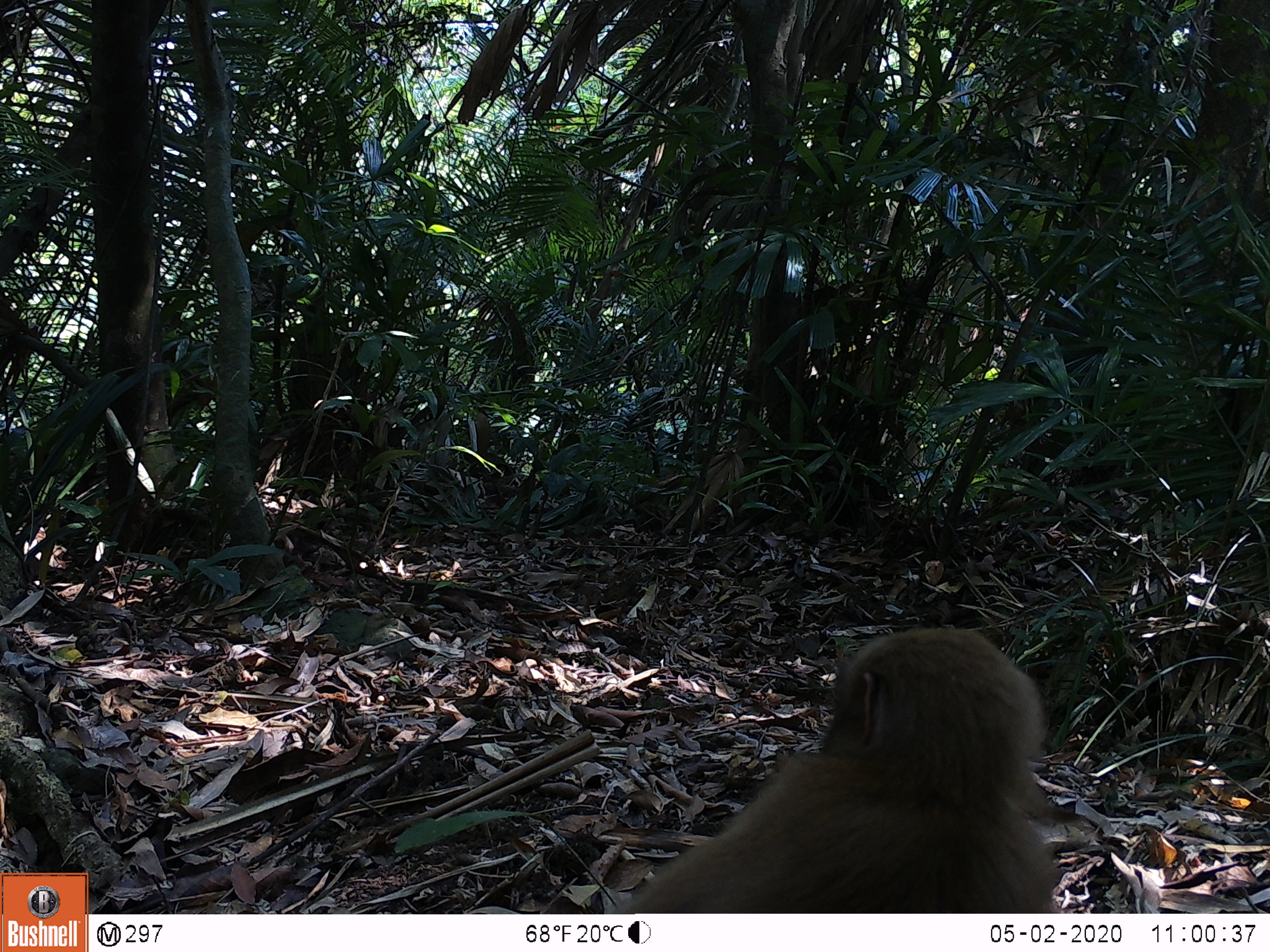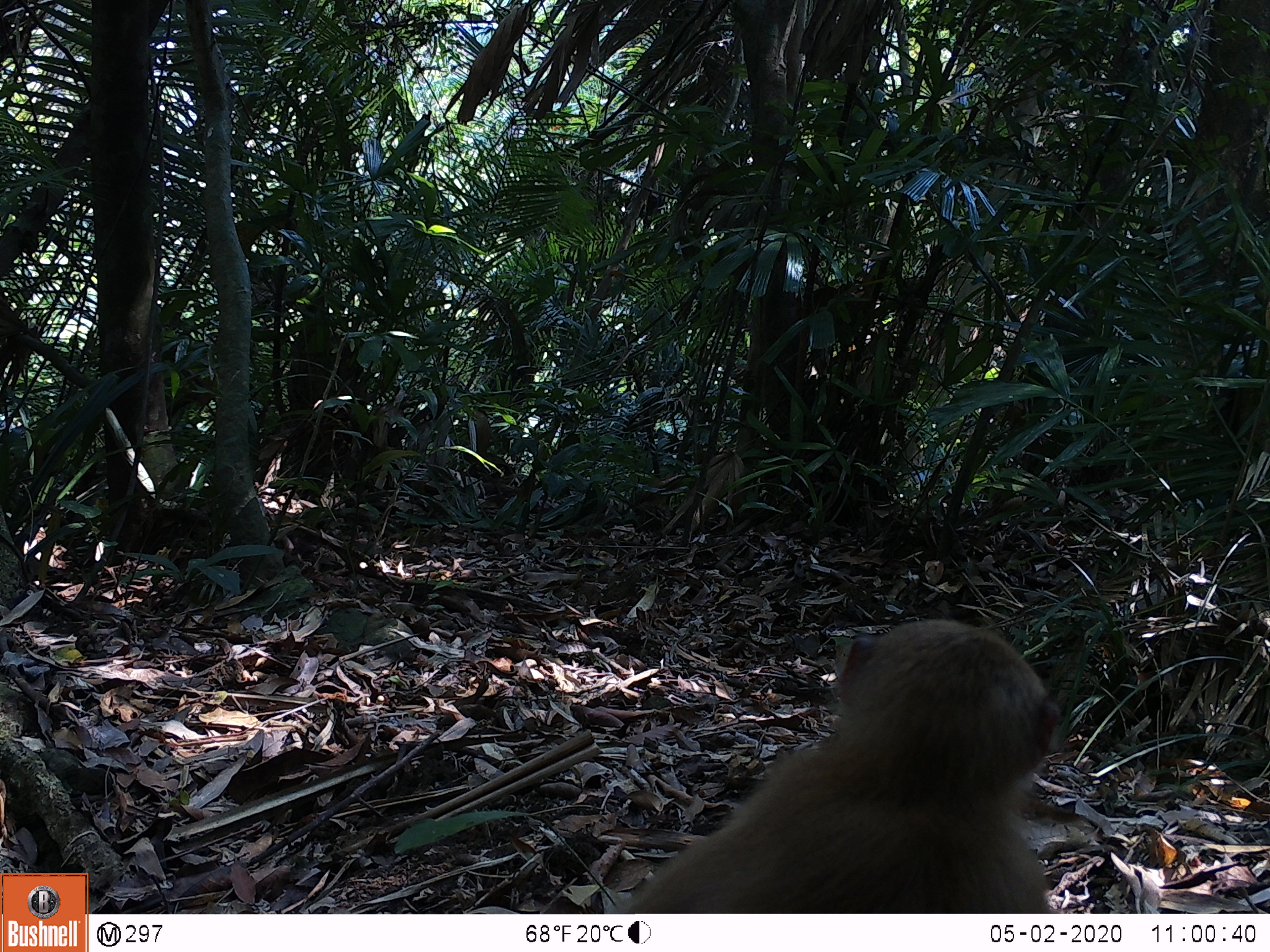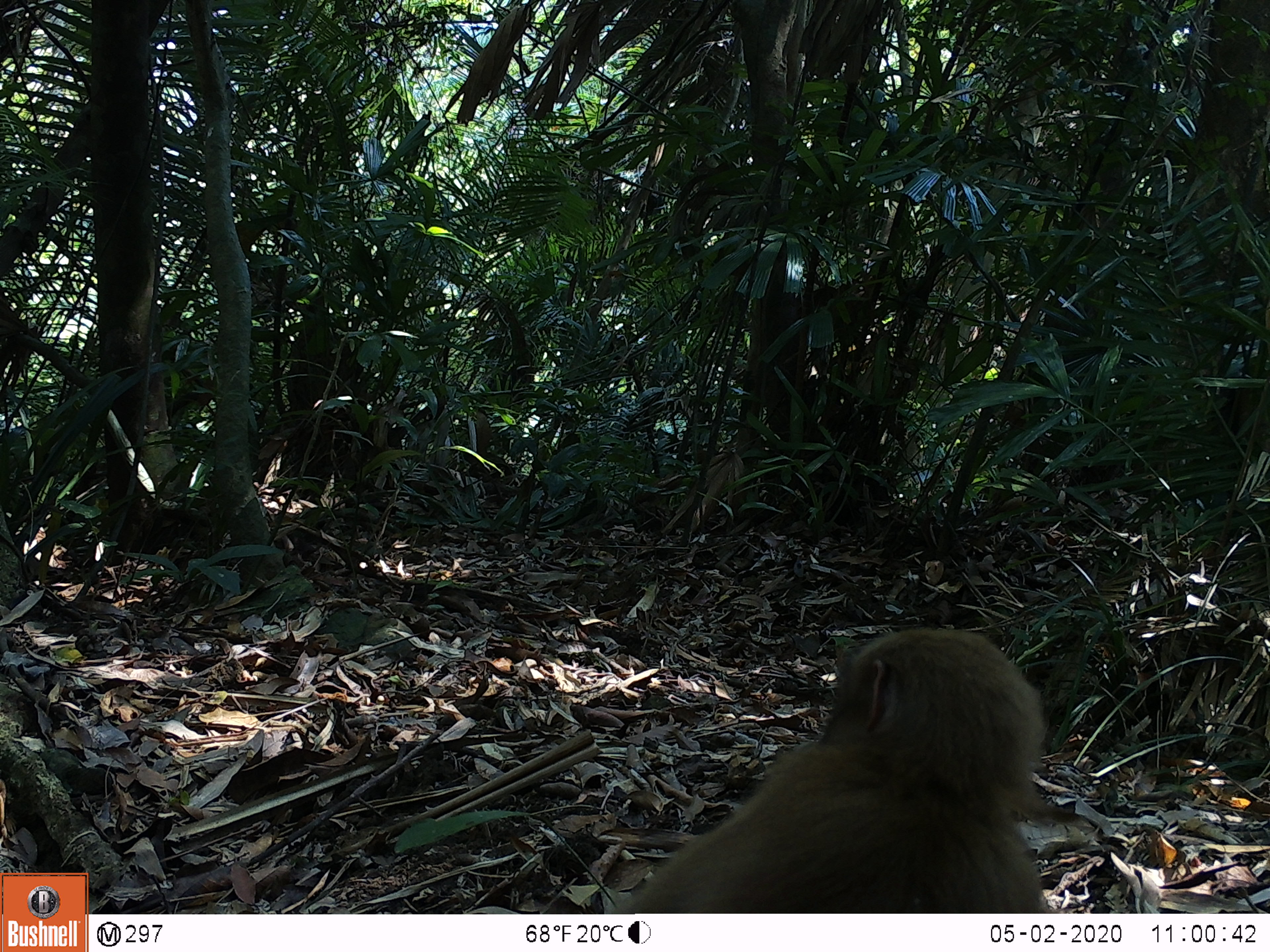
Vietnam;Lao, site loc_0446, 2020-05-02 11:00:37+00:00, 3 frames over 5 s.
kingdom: Animalia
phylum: Chordata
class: Mammalia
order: Primates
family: Cercopithecidae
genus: Macaca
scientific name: Macaca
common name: macaques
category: assam or rhesus macaque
Assam or rhesus macaque (macaques) (Macaca). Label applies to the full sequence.